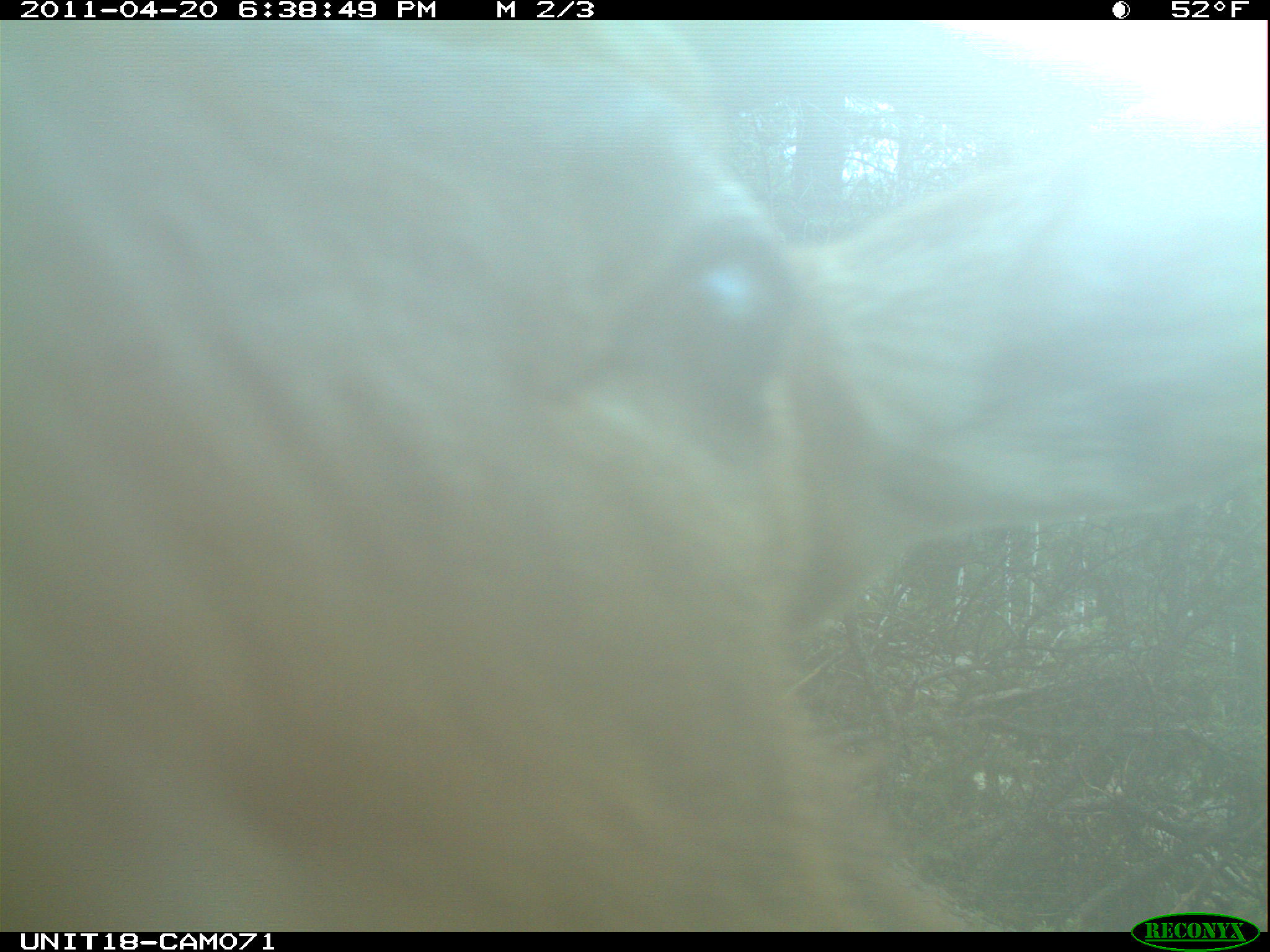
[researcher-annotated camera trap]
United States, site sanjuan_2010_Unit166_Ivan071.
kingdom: Animalia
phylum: Chordata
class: Mammalia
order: Artiodactyla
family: Cervidae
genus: Cervus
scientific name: Cervus elaphus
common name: red deer